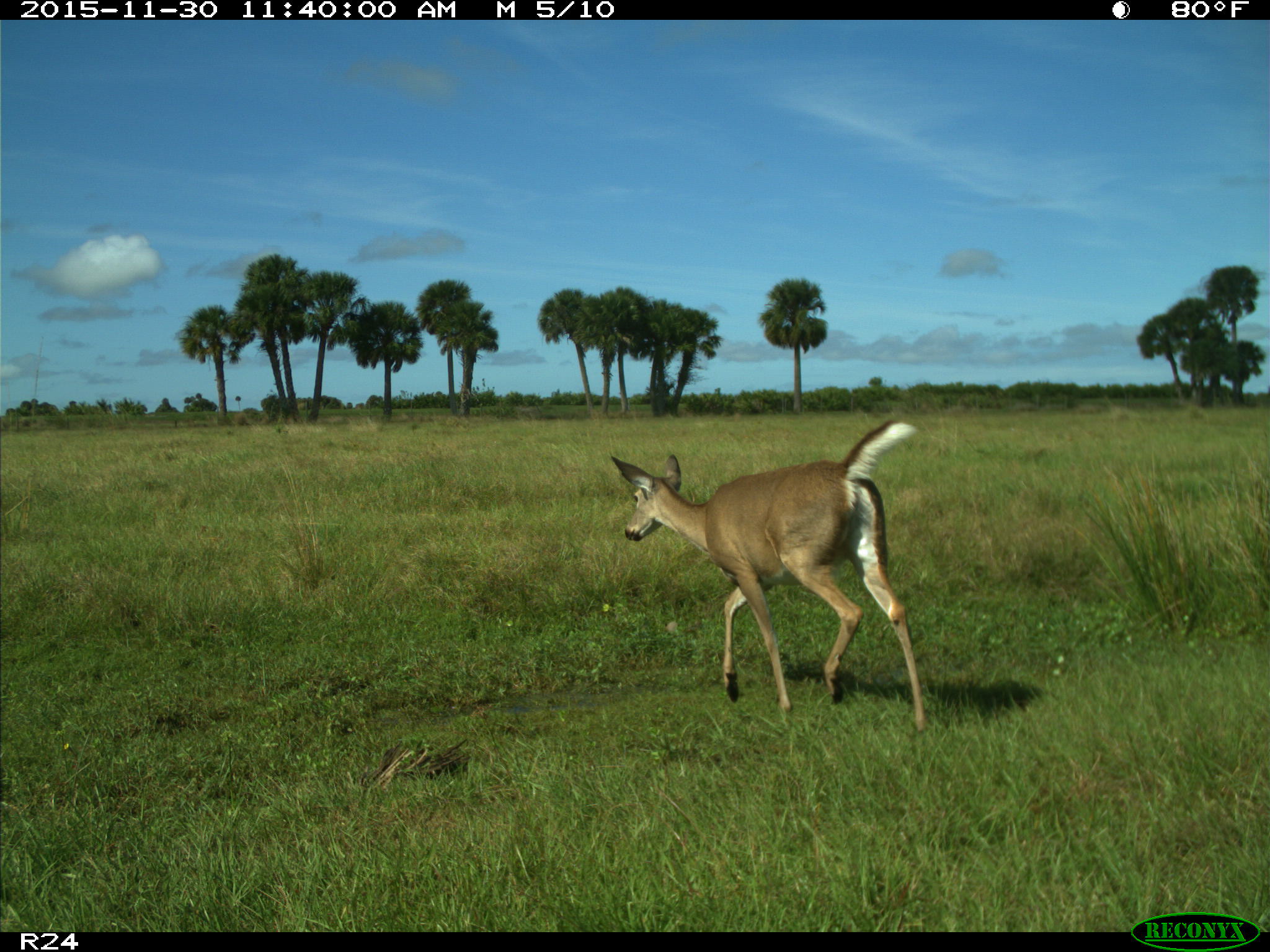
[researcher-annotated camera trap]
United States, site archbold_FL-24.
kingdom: Animalia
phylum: Chordata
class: Mammalia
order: Artiodactyla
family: Cervidae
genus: Odocoileus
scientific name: Odocoileus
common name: deer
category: unidentified deer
Unidentified deer (deer) (Odocoileus).